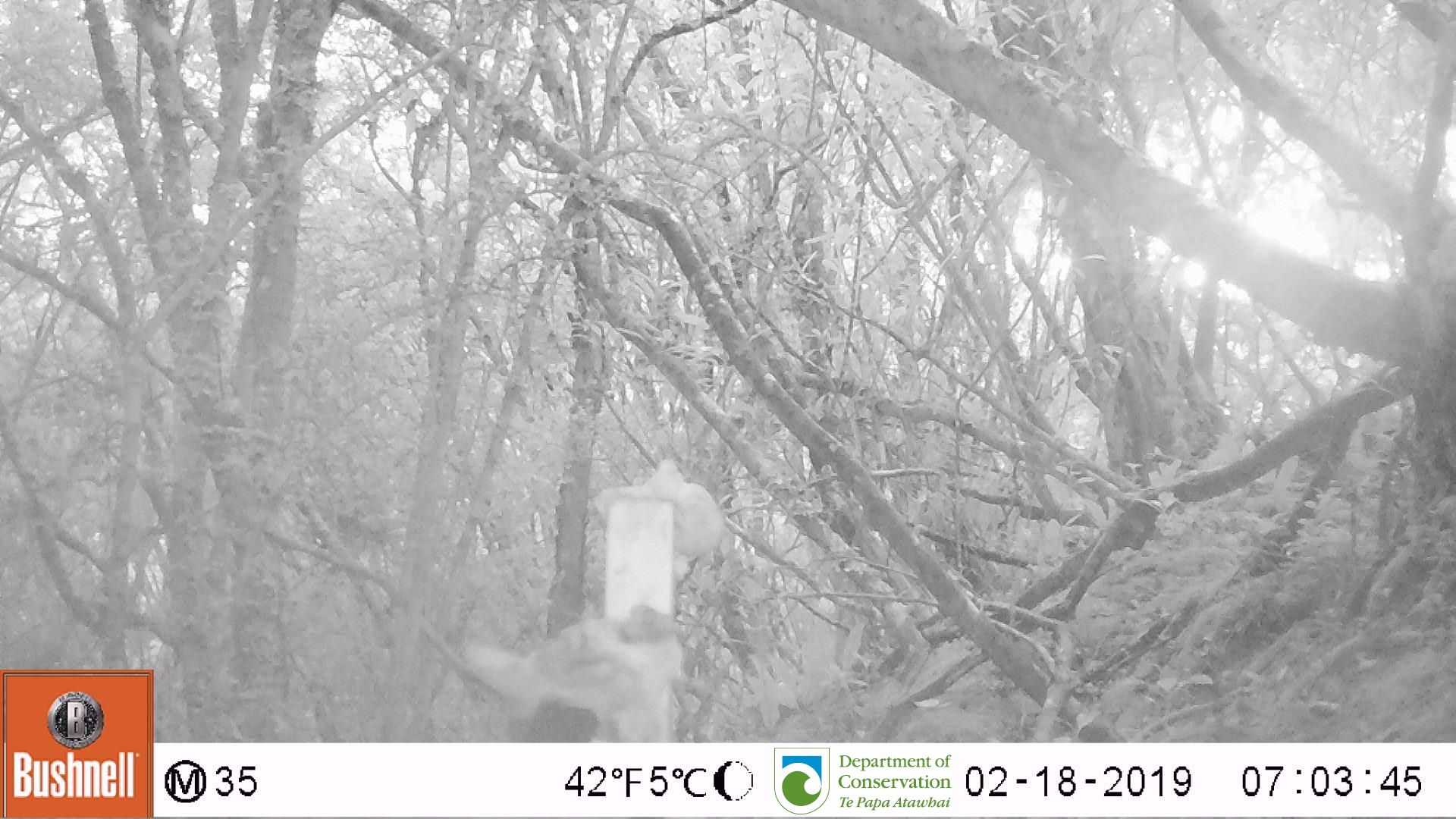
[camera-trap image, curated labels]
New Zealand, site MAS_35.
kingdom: Animalia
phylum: Chordata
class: Mammalia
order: Carnivora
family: Felidae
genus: Felis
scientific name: Felis catus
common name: domestic cat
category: cat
Cat (domestic cat) (Felis catus).